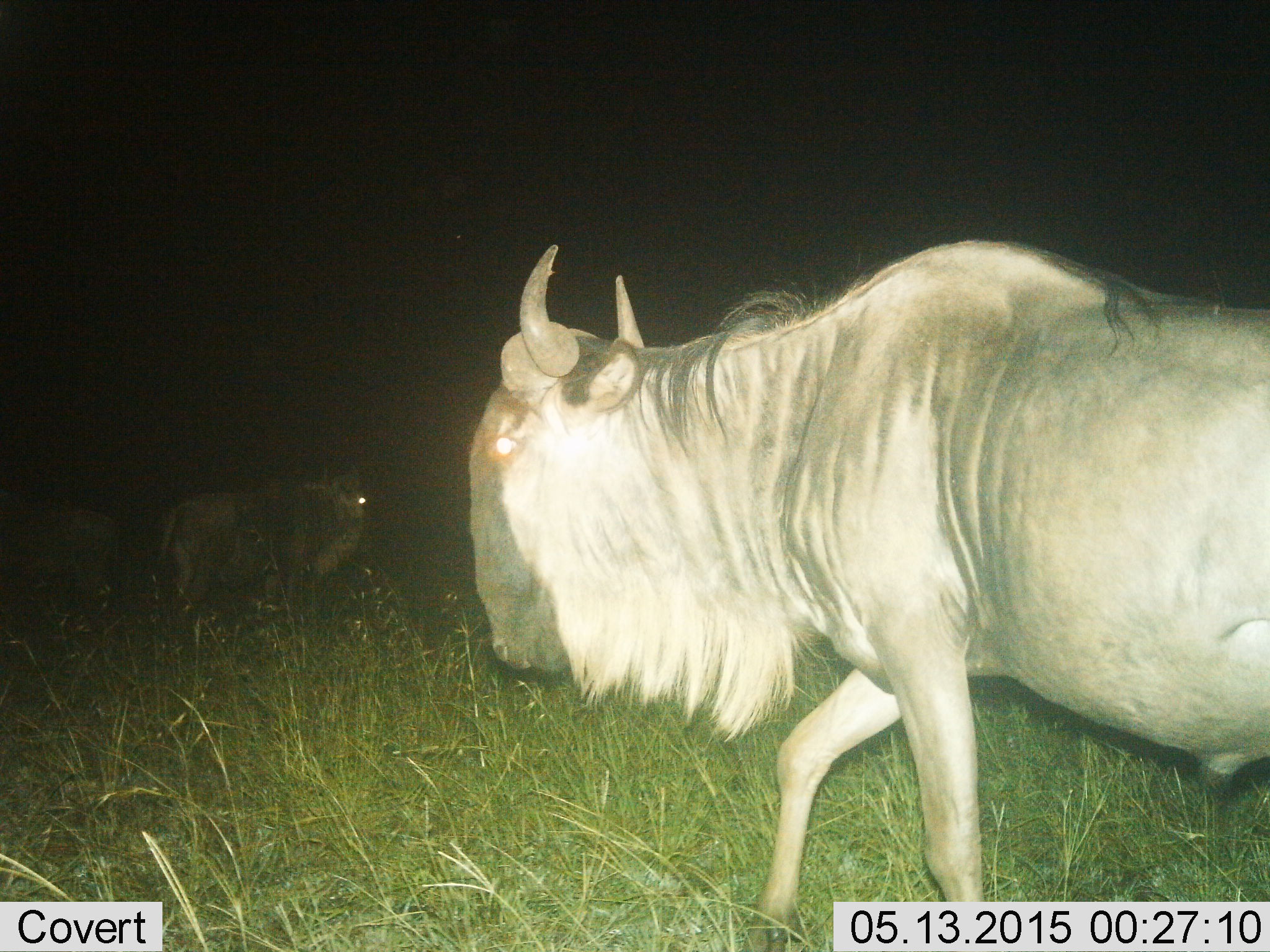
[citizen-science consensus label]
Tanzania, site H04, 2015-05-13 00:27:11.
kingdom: Animalia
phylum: Chordata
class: Mammalia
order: Artiodactyla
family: Bovidae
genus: Connochaetes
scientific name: Connochaetes taurinus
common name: blue wildebeest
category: wildebeest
Wildebeest (blue wildebeest) (Connochaetes taurinus), count 3. Behavior (volunteer vote fractions): standing 80%, resting 10%, moving 60%, interacting 10%. Young present (vote fraction): 0%. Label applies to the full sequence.